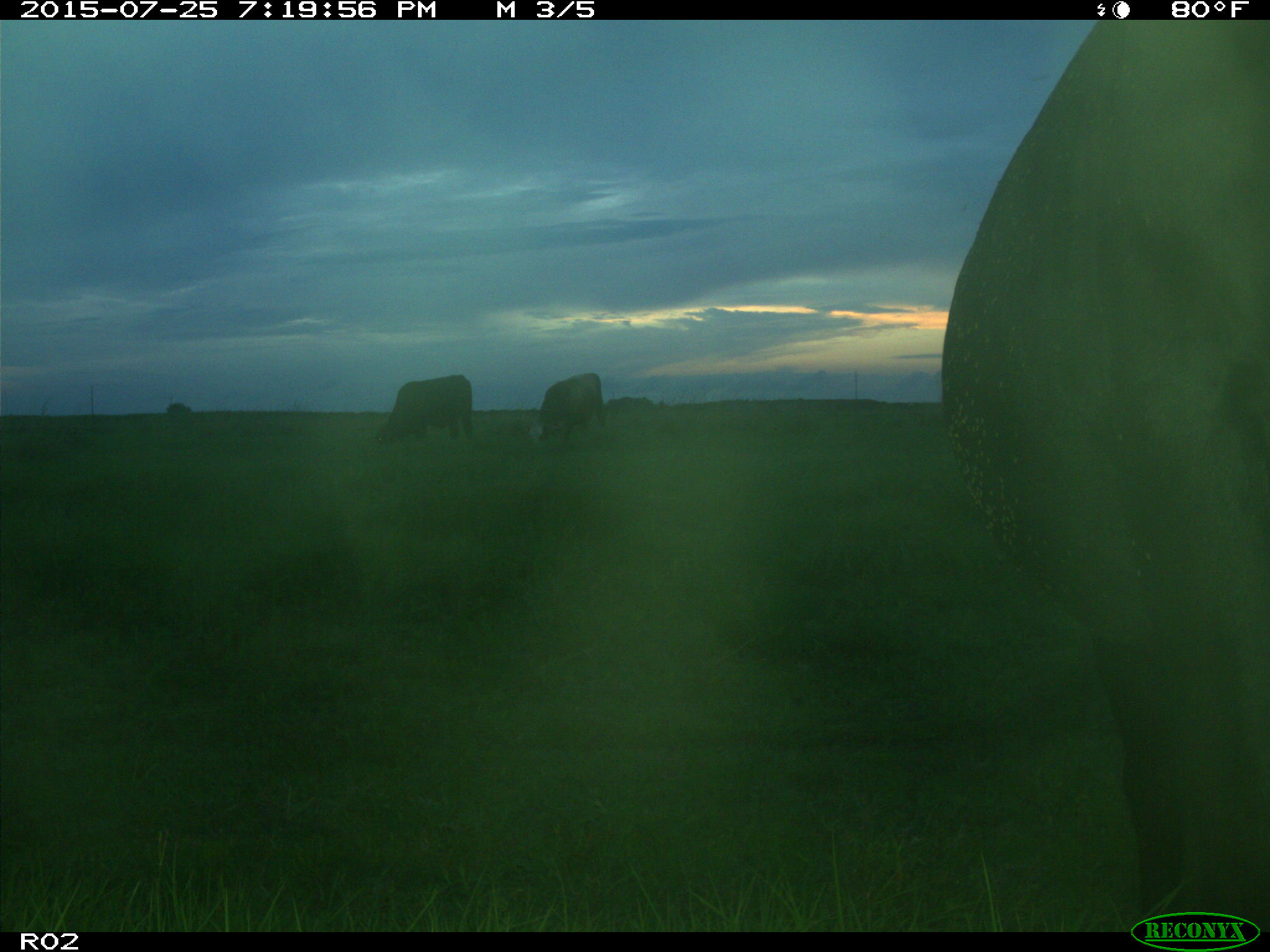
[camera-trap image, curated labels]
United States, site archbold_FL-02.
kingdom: Animalia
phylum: Chordata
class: Mammalia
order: Artiodactyla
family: Bovidae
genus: Bos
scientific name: Bos taurus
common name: domestic cow